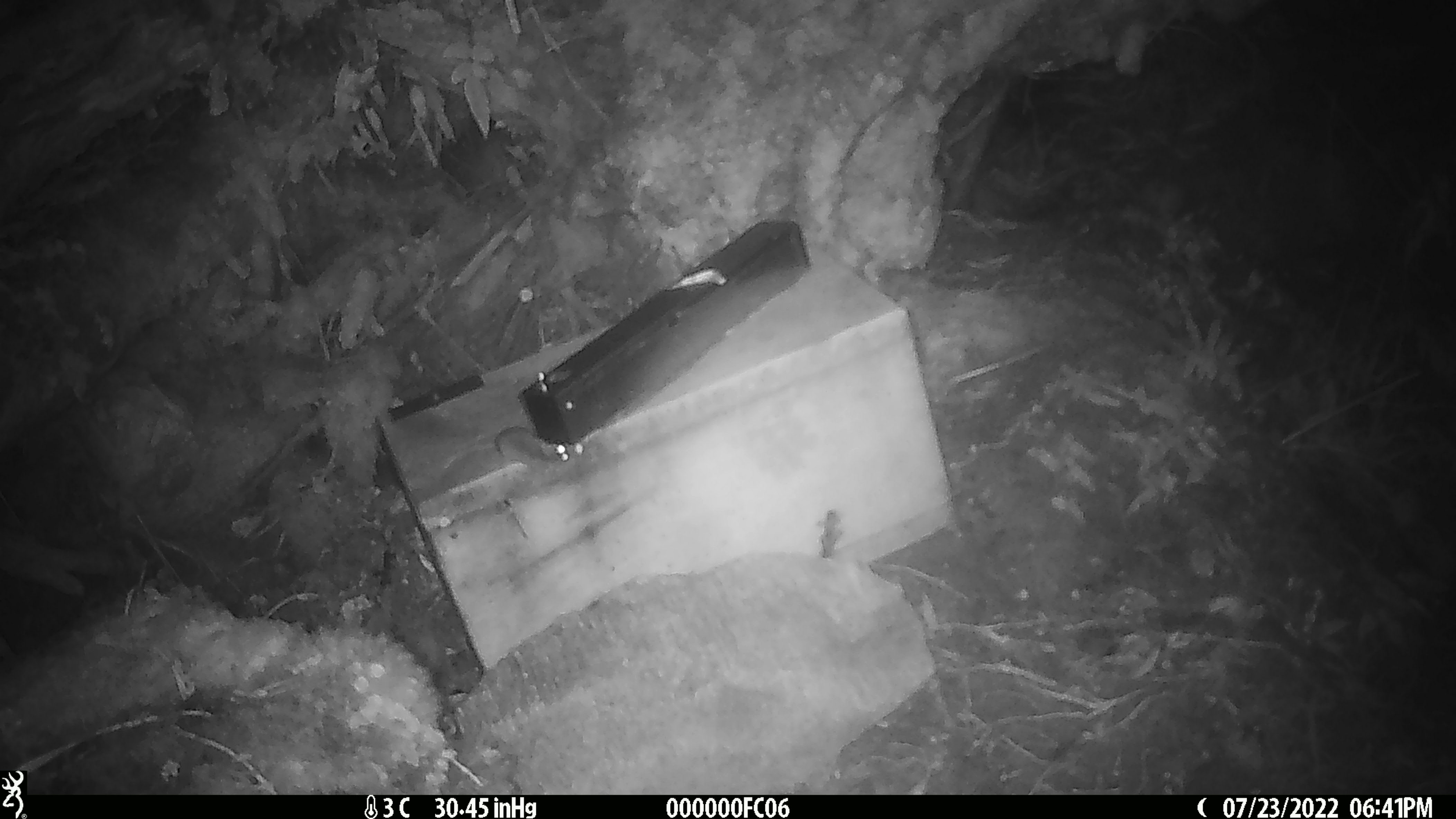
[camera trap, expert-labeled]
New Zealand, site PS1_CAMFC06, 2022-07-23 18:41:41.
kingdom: Animalia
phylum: Chordata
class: Mammalia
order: Rodentia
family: Muridae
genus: Mus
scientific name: Mus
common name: mouse